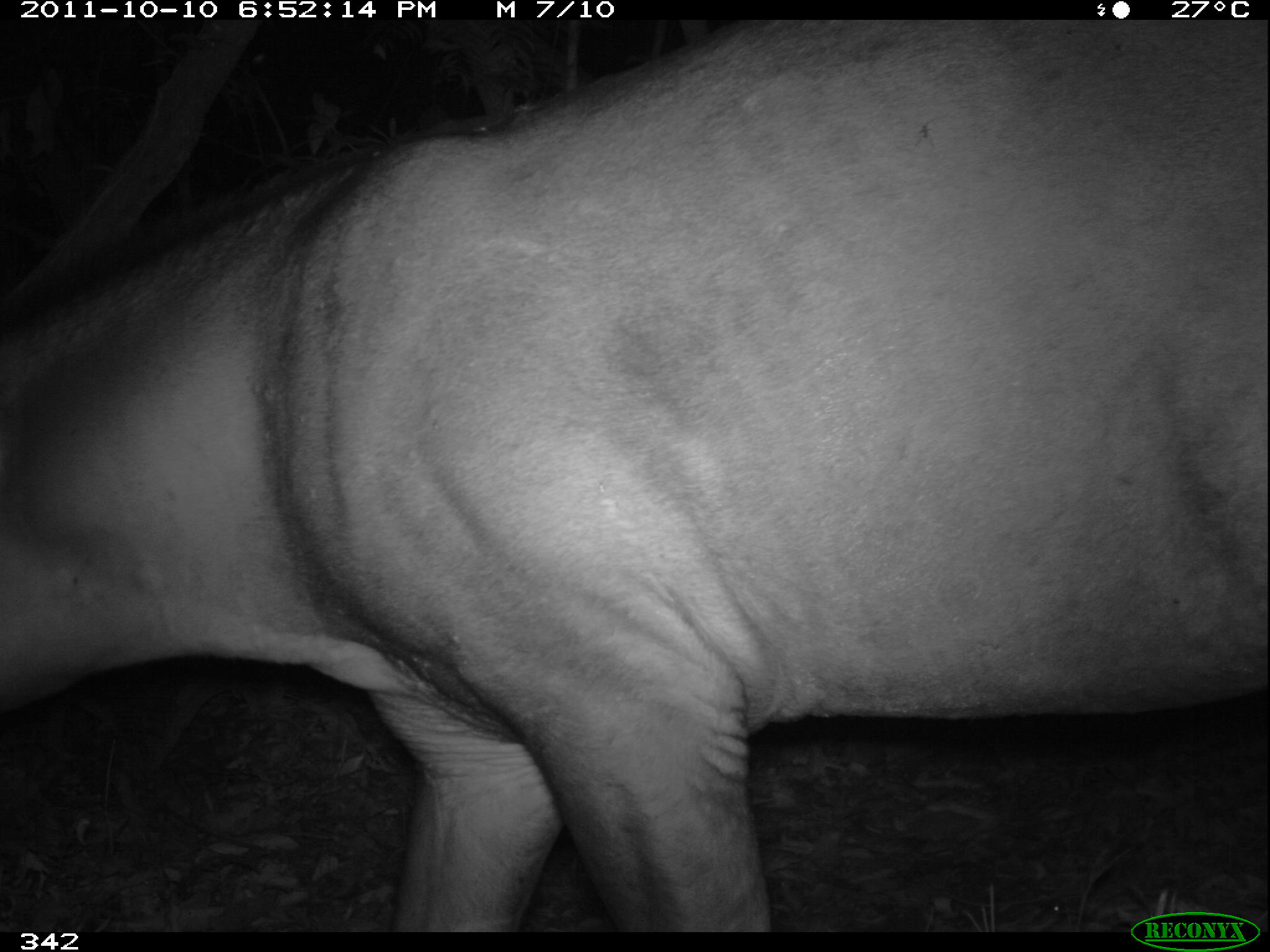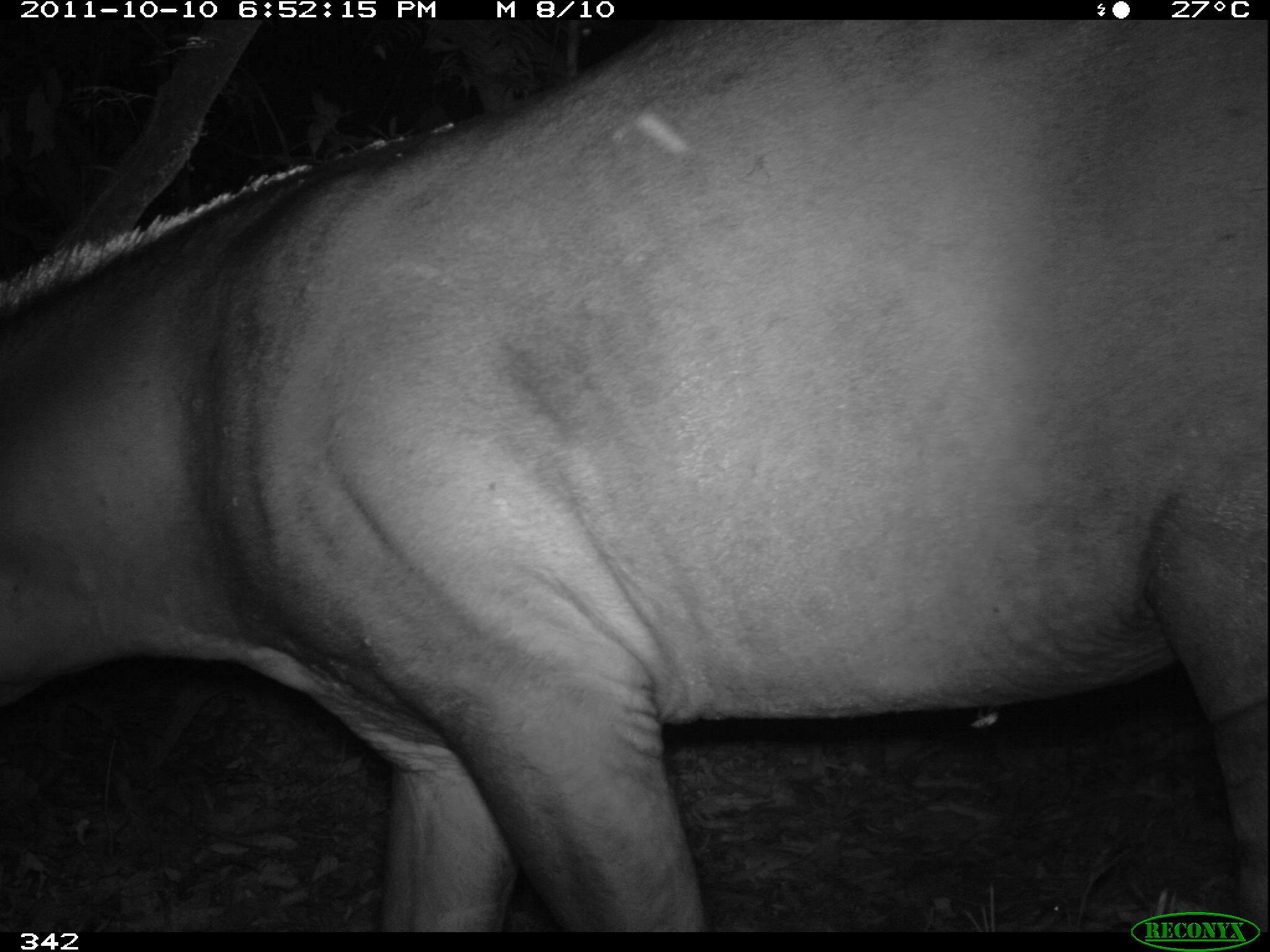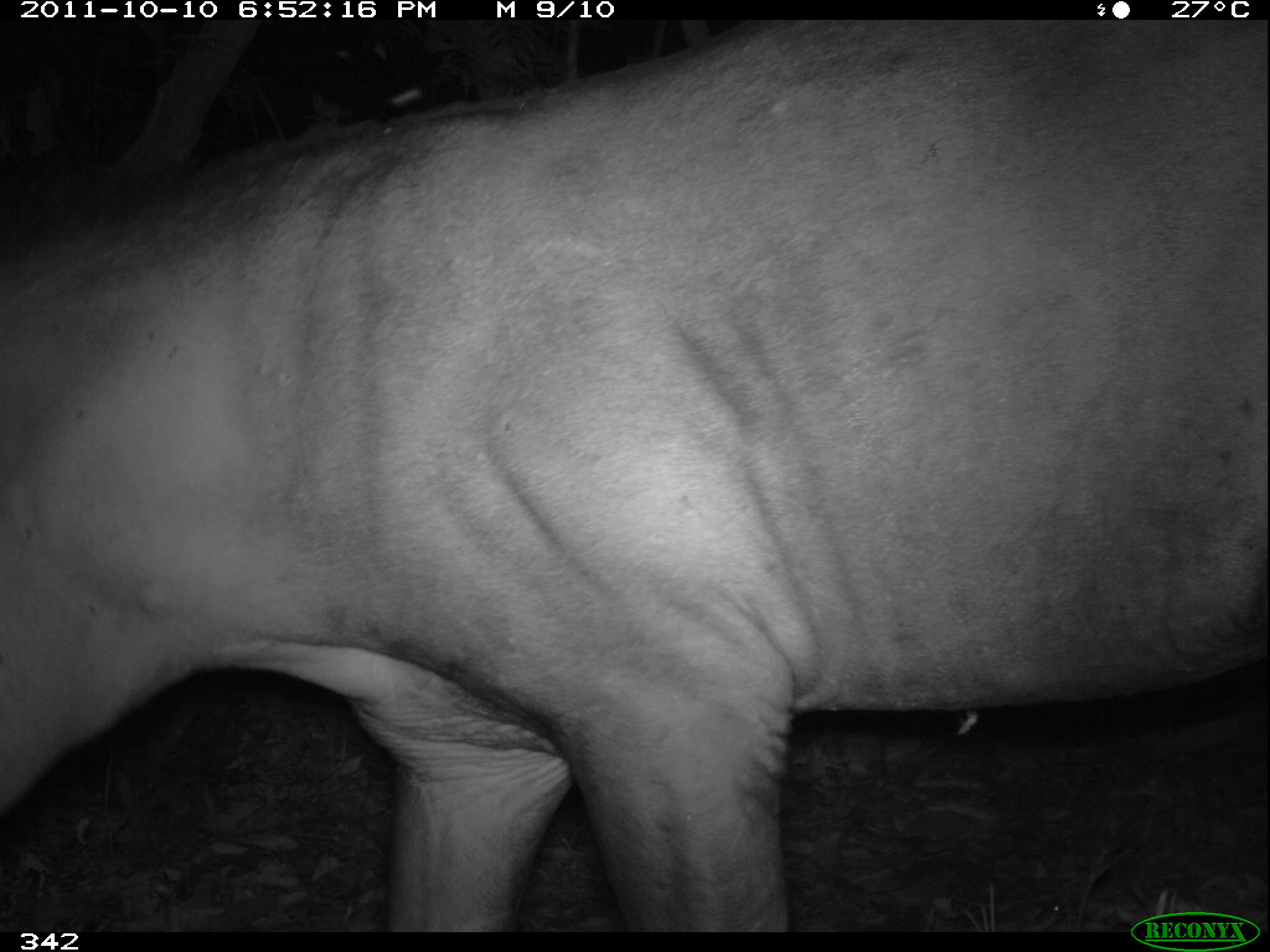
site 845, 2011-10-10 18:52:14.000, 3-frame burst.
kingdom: Animalia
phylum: Chordata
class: Mammalia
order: Perissodactyla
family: Tapiridae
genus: Tapirus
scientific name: Tapirus terrestris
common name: south american tapir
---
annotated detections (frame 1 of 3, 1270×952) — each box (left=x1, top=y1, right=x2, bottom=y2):
tapirus terrestris: (left=0, top=20, right=1267, bottom=928)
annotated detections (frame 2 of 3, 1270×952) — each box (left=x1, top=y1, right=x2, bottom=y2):
tapirus terrestris: (left=0, top=20, right=1267, bottom=928)